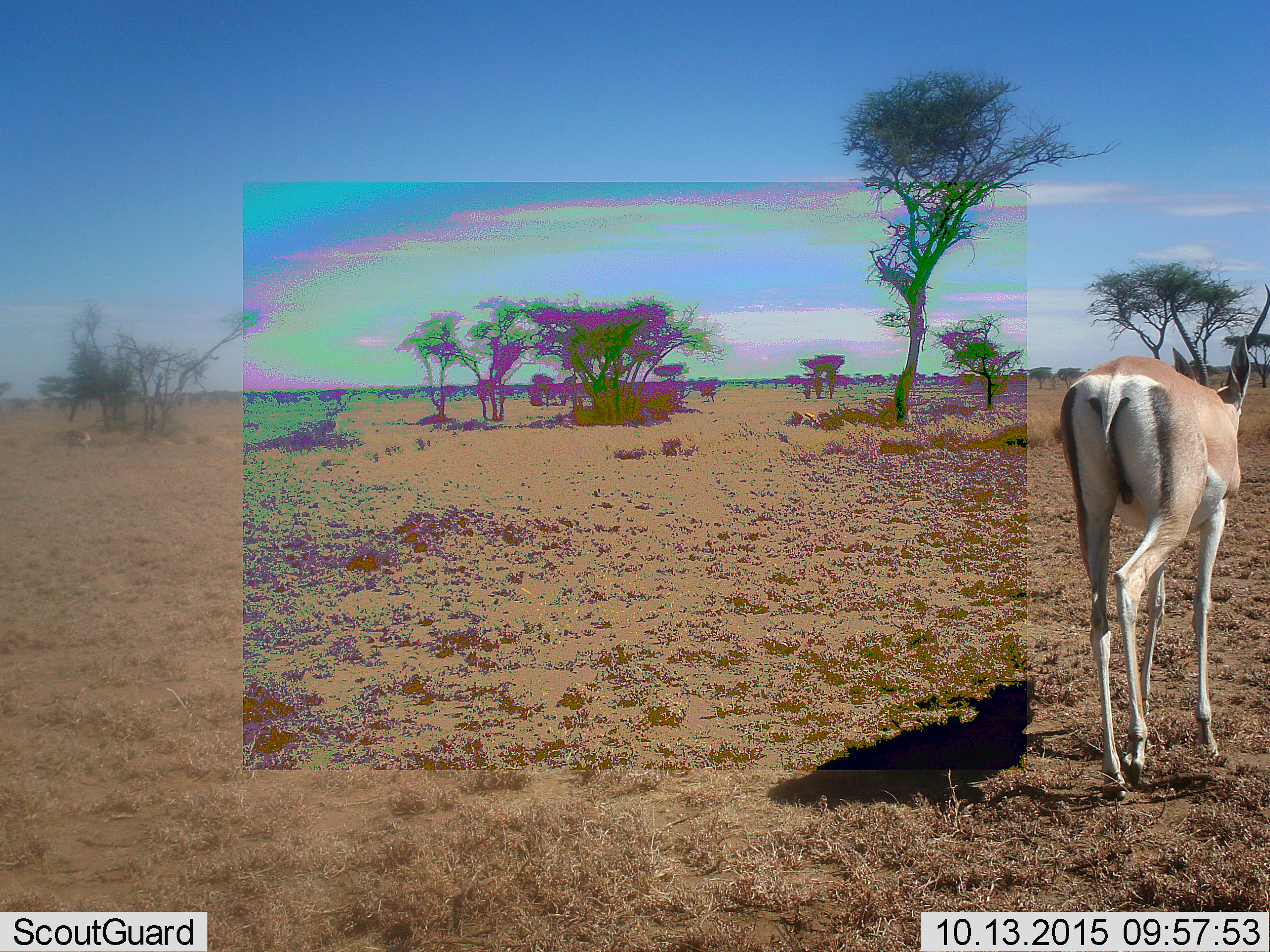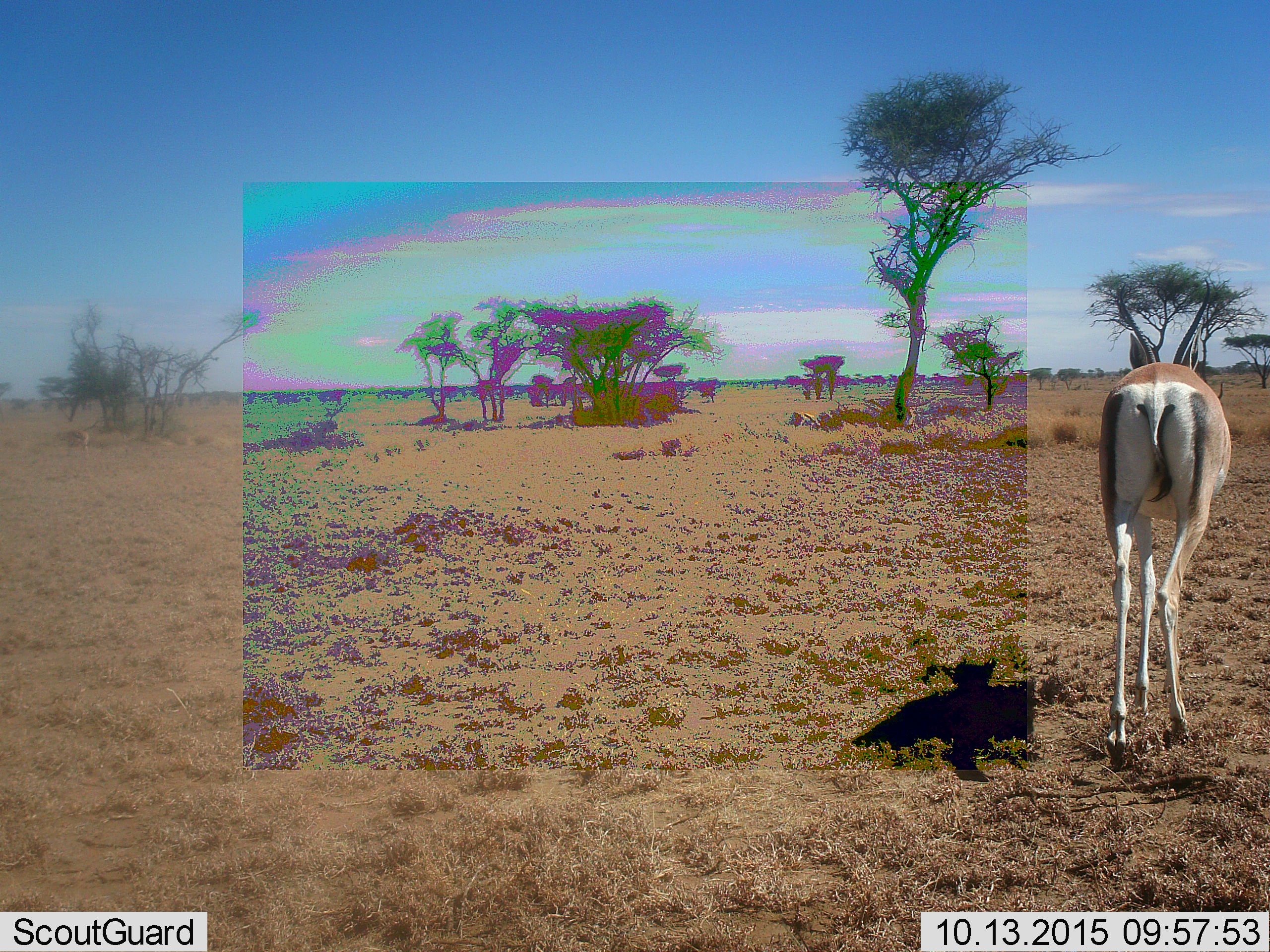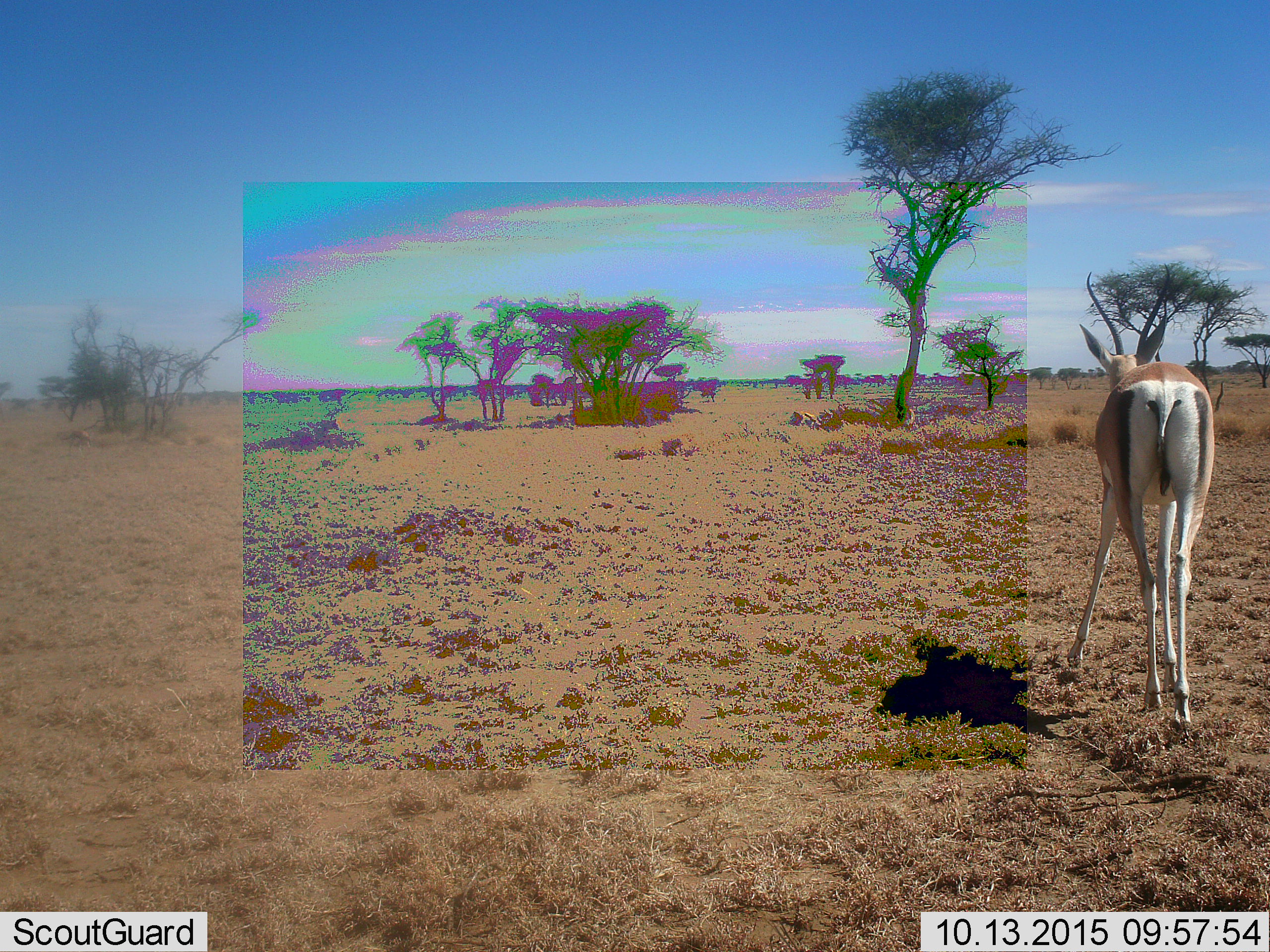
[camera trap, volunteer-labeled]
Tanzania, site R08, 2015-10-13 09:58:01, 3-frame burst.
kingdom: Animalia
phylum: Chordata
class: Mammalia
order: Artiodactyla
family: Bovidae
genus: Nanger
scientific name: Nanger granti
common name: grant's gazelle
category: gazellegrants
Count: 1.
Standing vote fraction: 22%.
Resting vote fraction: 0%.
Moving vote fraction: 89%.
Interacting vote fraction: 0%.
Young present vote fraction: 0%.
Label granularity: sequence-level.